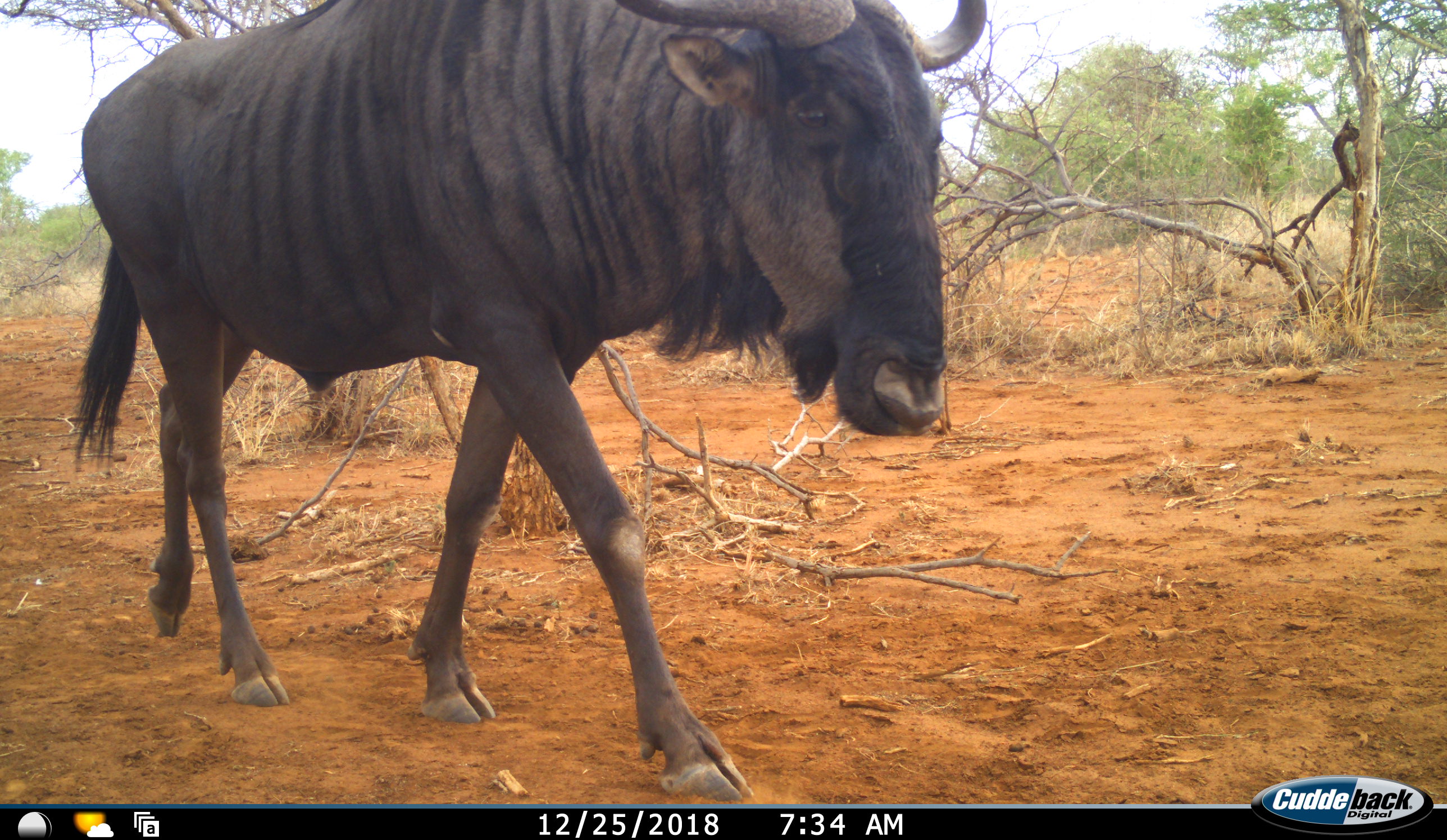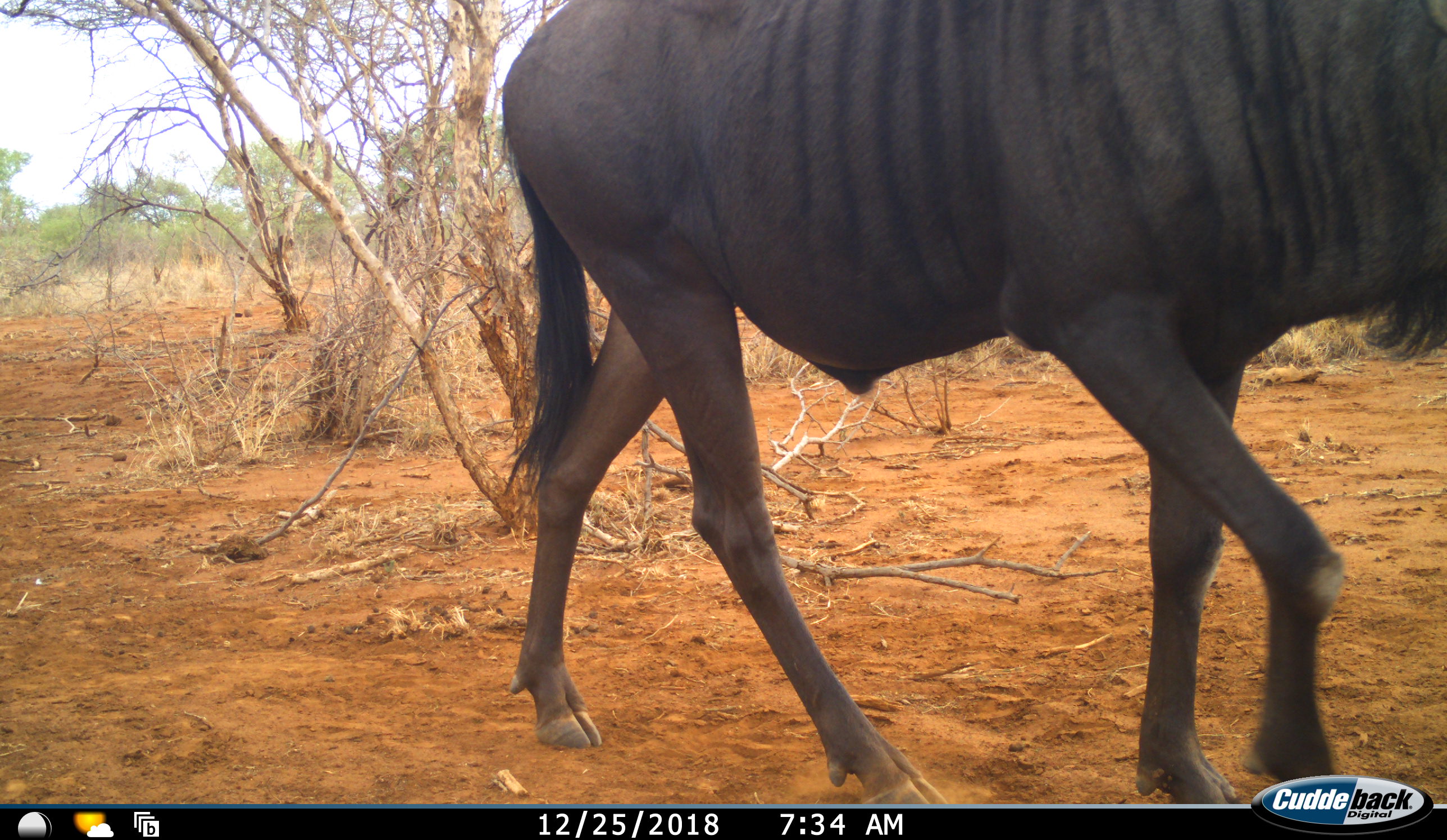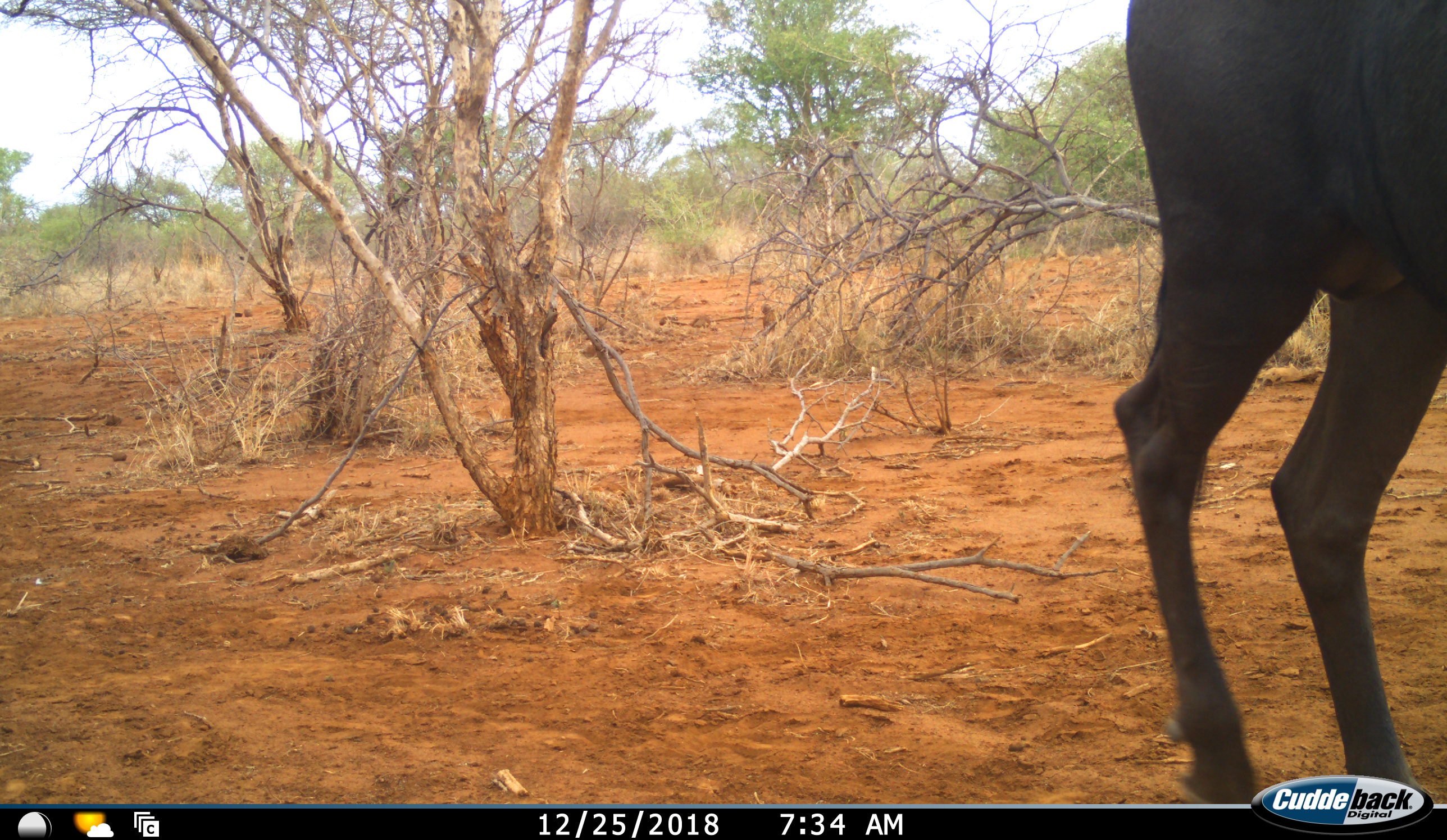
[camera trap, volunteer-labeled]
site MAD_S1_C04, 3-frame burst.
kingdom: Animalia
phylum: Chordata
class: Mammalia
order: Artiodactyla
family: Bovidae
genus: Connochaetes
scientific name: Connochaetes taurinus taurinus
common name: blue wildebeest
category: wildebeestblue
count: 1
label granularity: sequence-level